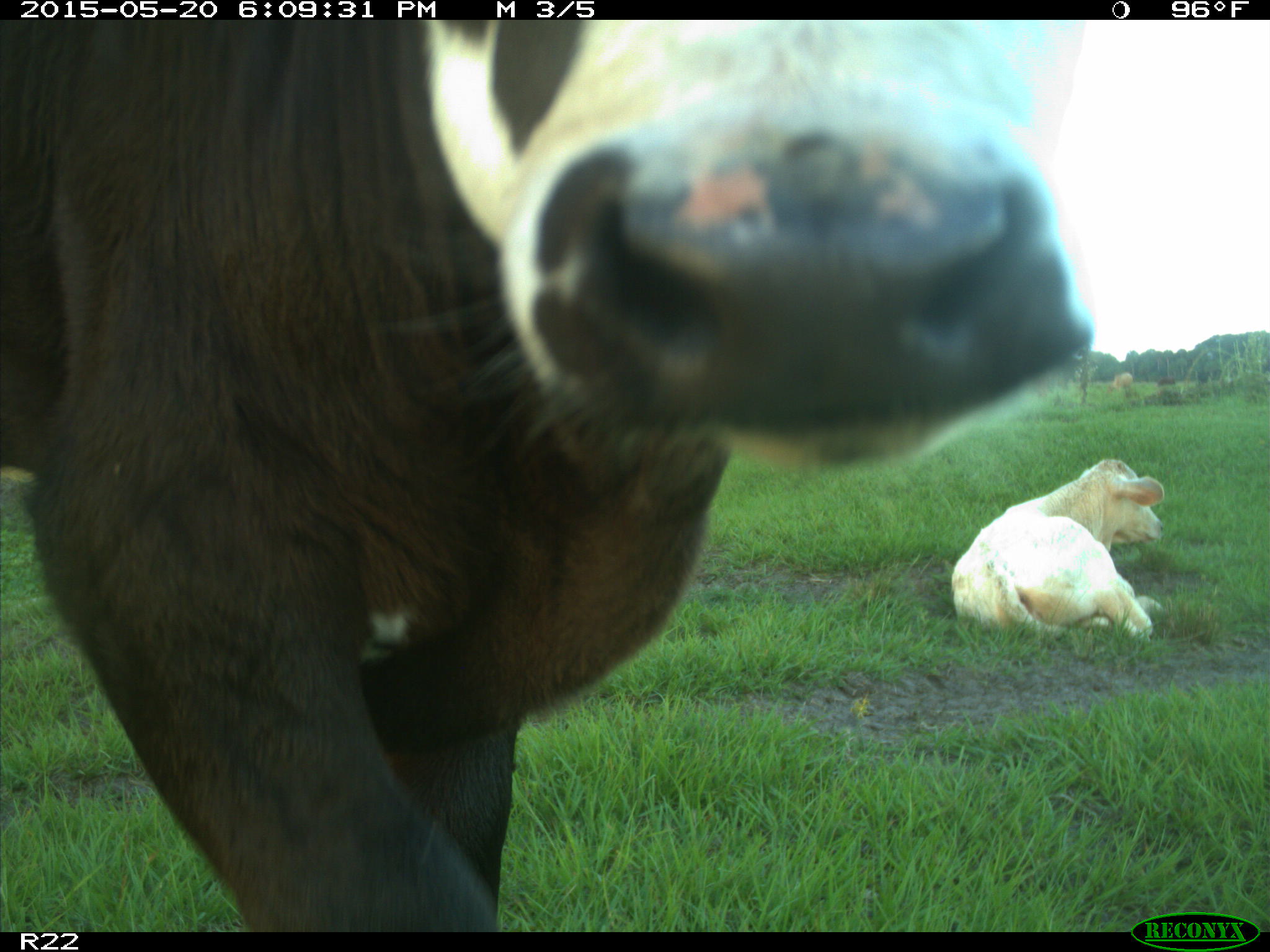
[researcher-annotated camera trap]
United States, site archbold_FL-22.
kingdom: Animalia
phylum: Chordata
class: Mammalia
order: Artiodactyla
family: Bovidae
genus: Bos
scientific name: Bos taurus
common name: domestic cow